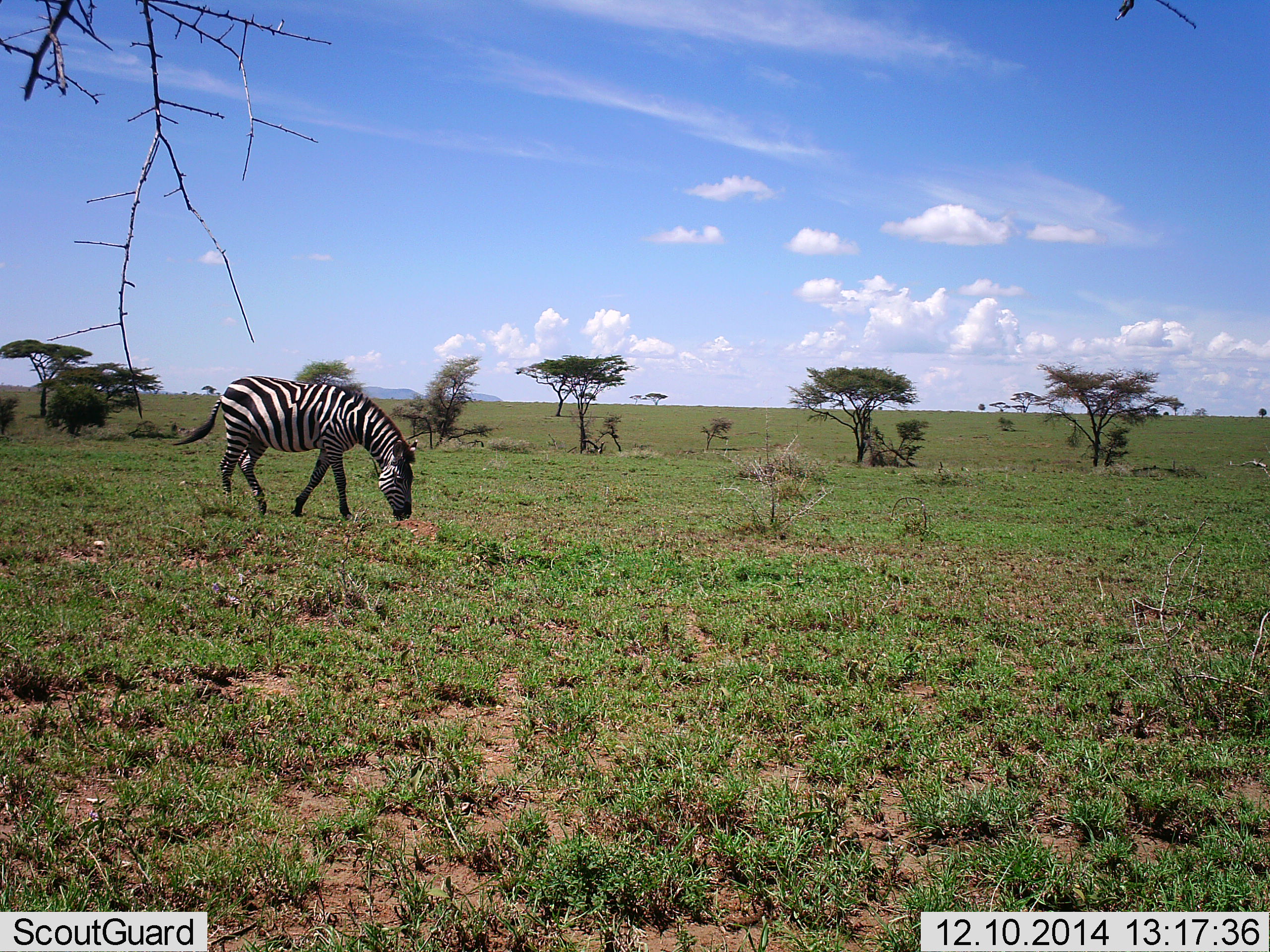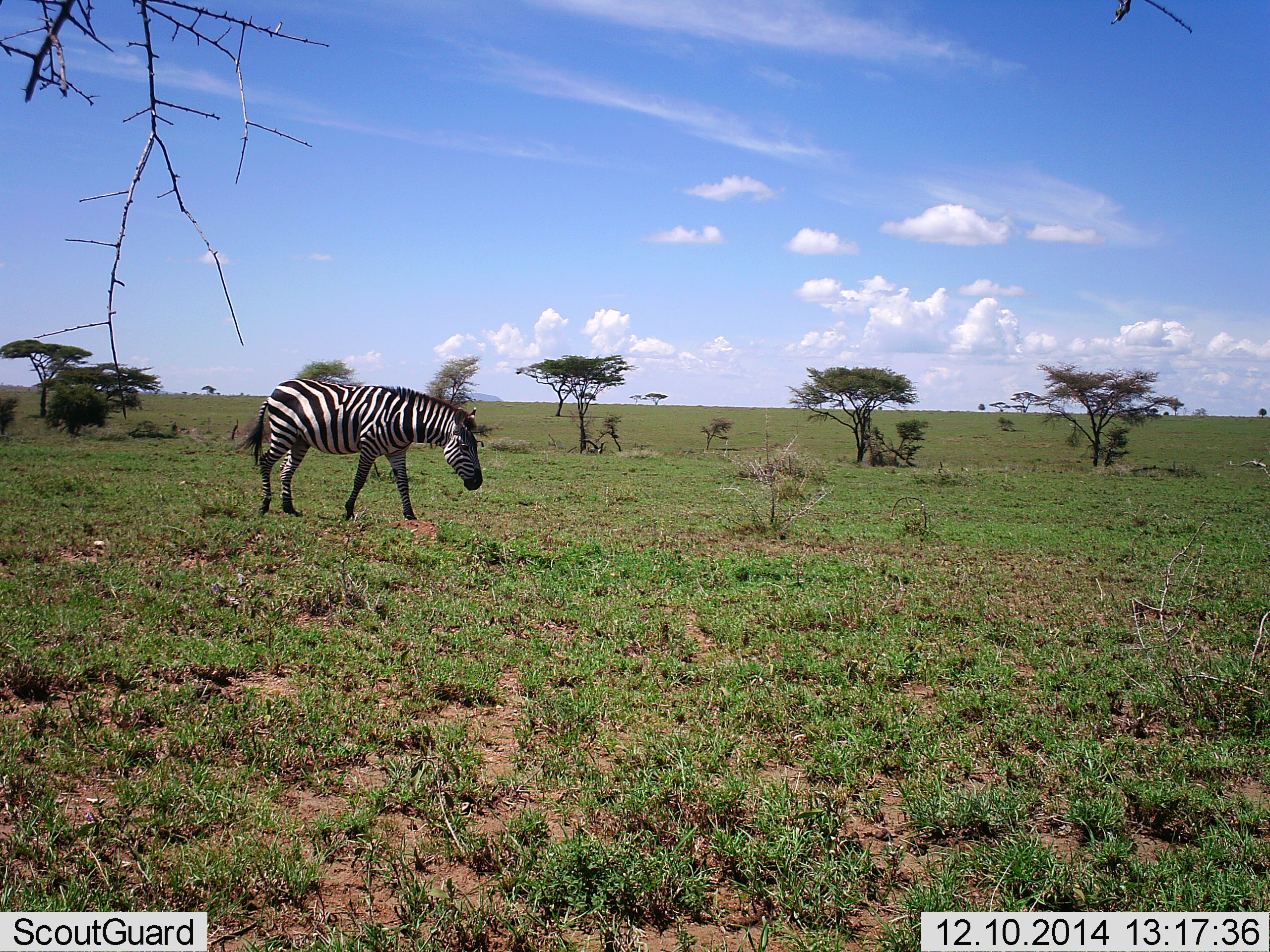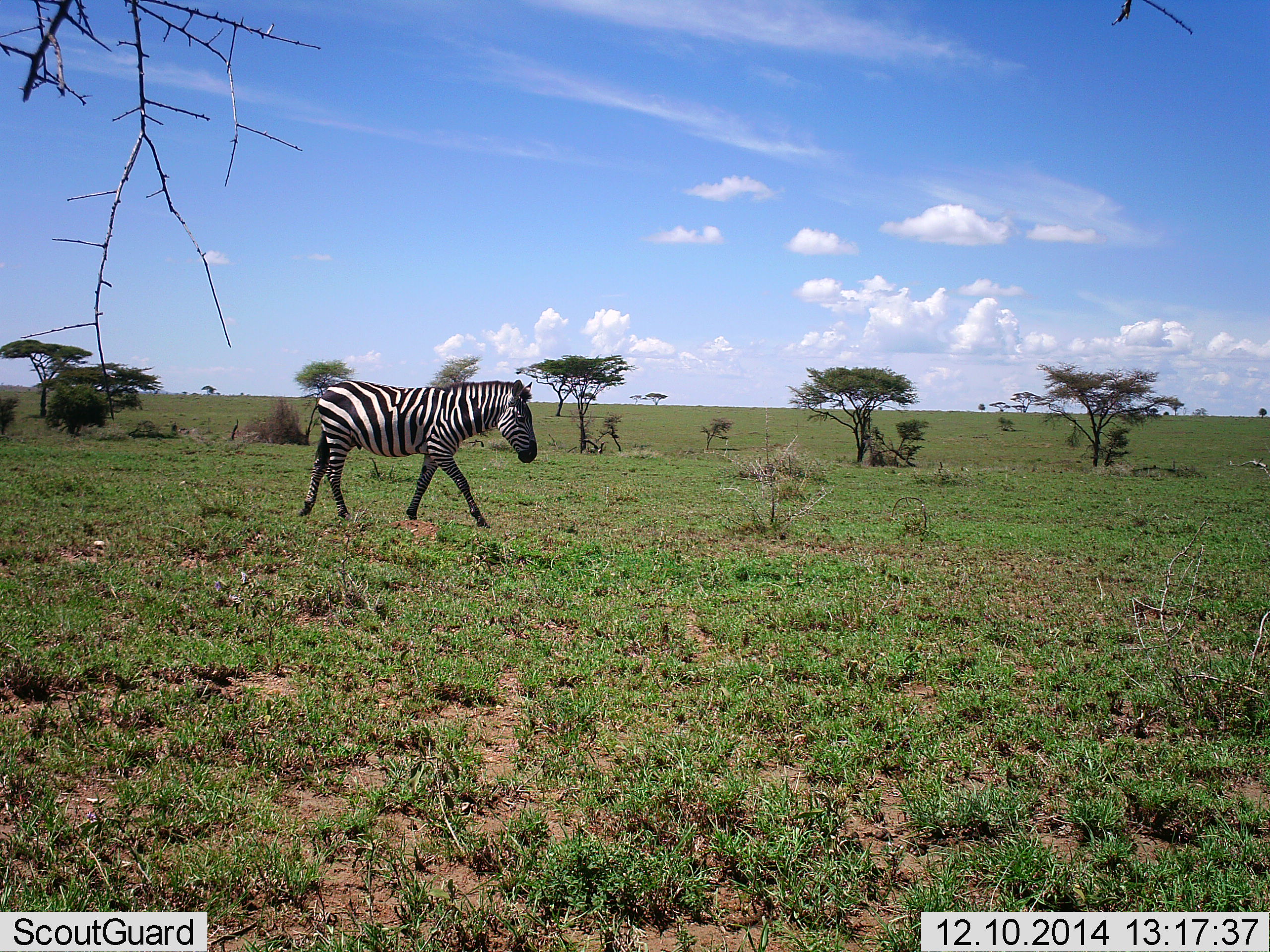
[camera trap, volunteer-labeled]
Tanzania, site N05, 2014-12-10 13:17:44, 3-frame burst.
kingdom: Animalia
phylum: Chordata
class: Mammalia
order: Perissodactyla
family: Equidae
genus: Equus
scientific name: Equus quagga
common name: plains zebra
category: zebra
Zebra (plains zebra) (Equus quagga), count 1. Behavior (volunteer vote fractions): standing 20%, resting 0%, moving 90%, interacting 0%. Young present (vote fraction): 0%. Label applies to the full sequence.